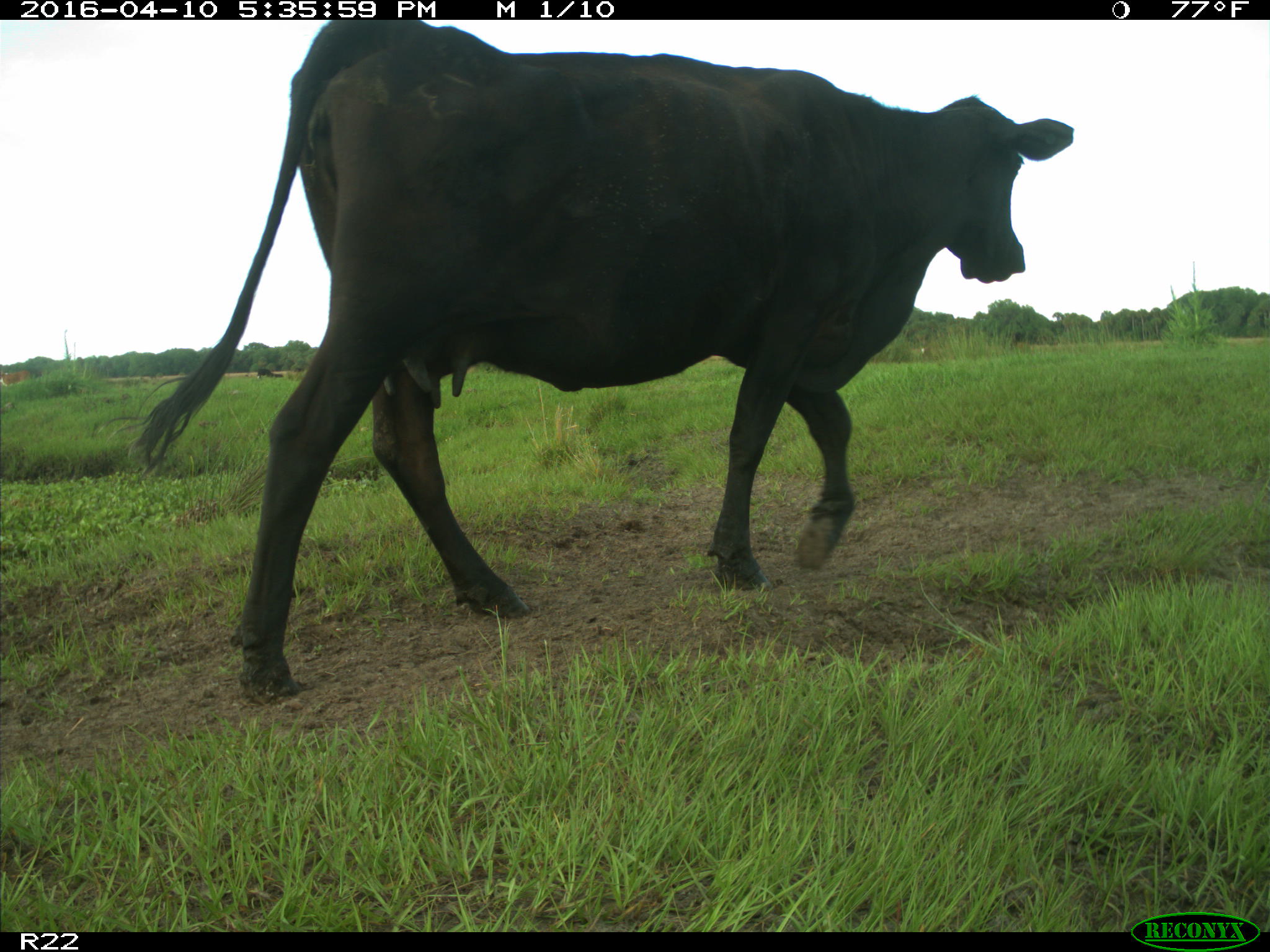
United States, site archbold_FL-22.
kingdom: Animalia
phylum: Chordata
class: Mammalia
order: Artiodactyla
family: Bovidae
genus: Bos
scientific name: Bos taurus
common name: domestic cow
Bos taurus (domestic cow).